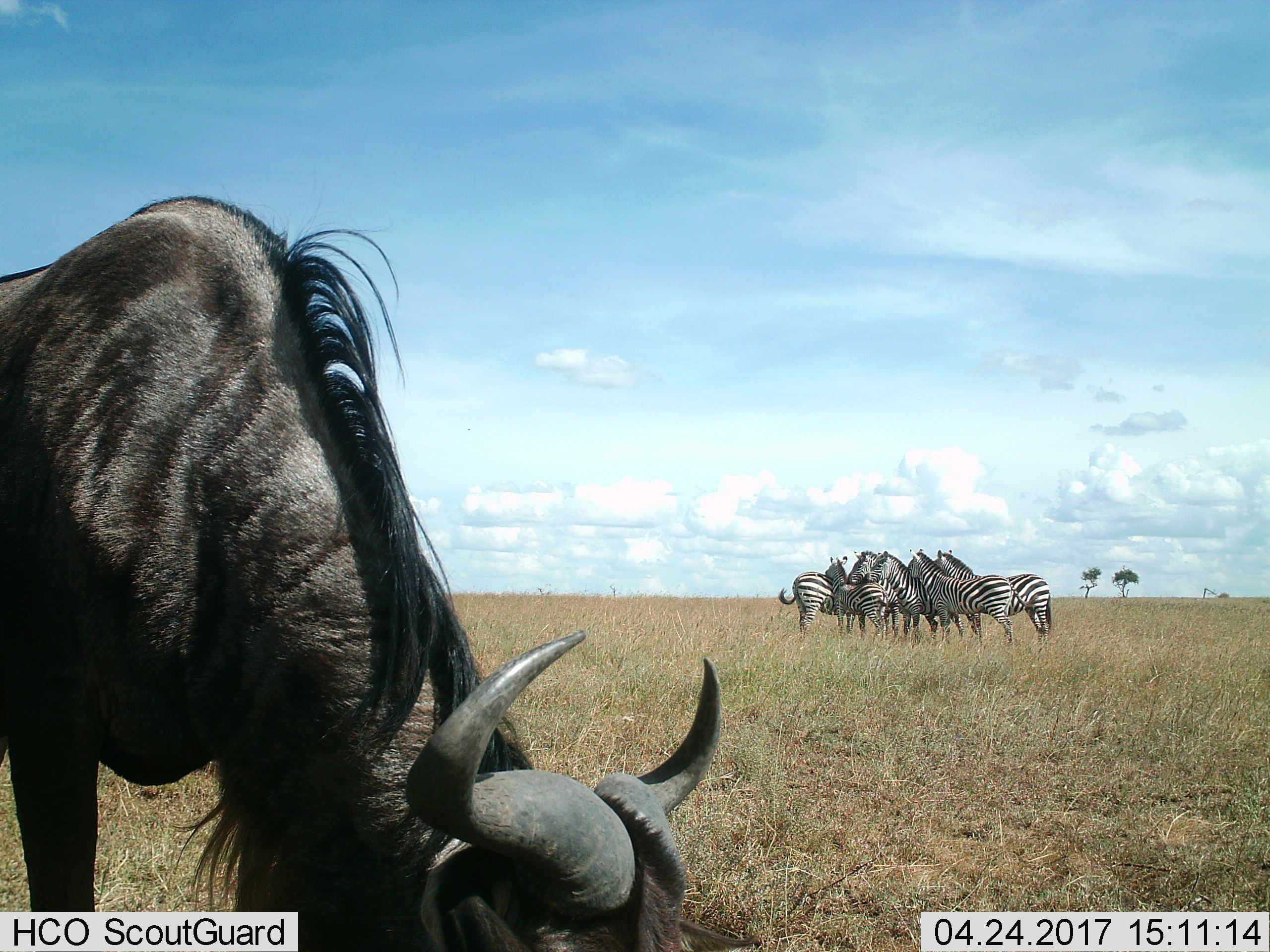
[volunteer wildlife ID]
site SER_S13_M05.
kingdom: Animalia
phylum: Chordata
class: Mammalia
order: Artiodactyla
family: Bovidae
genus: Connochaetes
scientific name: Connochaetes taurinus taurinus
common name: blue wildebeest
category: wildebeestblue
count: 1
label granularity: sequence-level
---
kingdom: Animalia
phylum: Chordata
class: Mammalia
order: Perissodactyla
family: Equidae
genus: Equus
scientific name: Equus quagga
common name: plains zebra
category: zebraplains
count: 6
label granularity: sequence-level